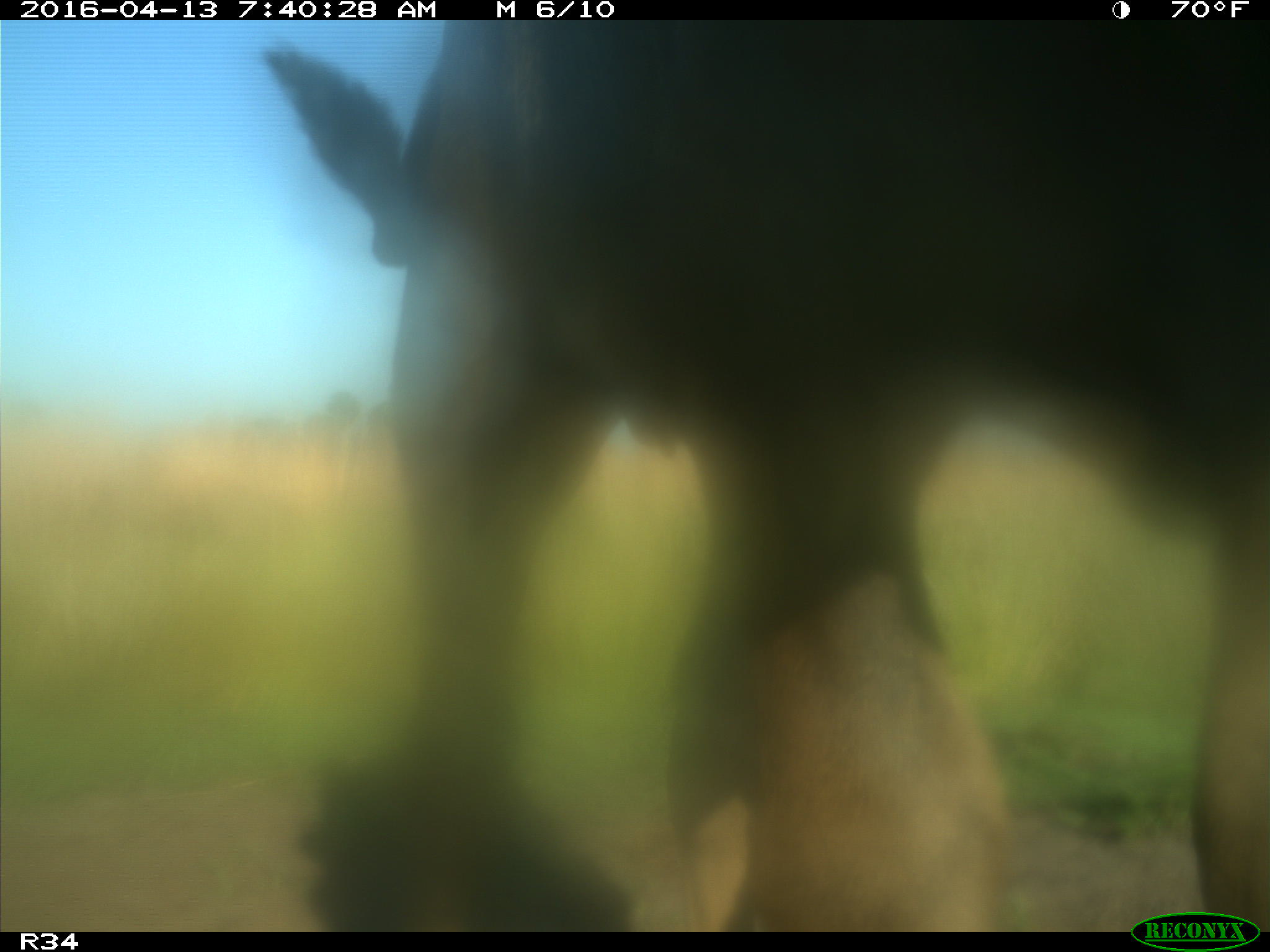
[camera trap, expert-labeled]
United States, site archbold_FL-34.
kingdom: Animalia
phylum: Chordata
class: Mammalia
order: Artiodactyla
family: Bovidae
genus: Bos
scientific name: Bos taurus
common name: domestic cow